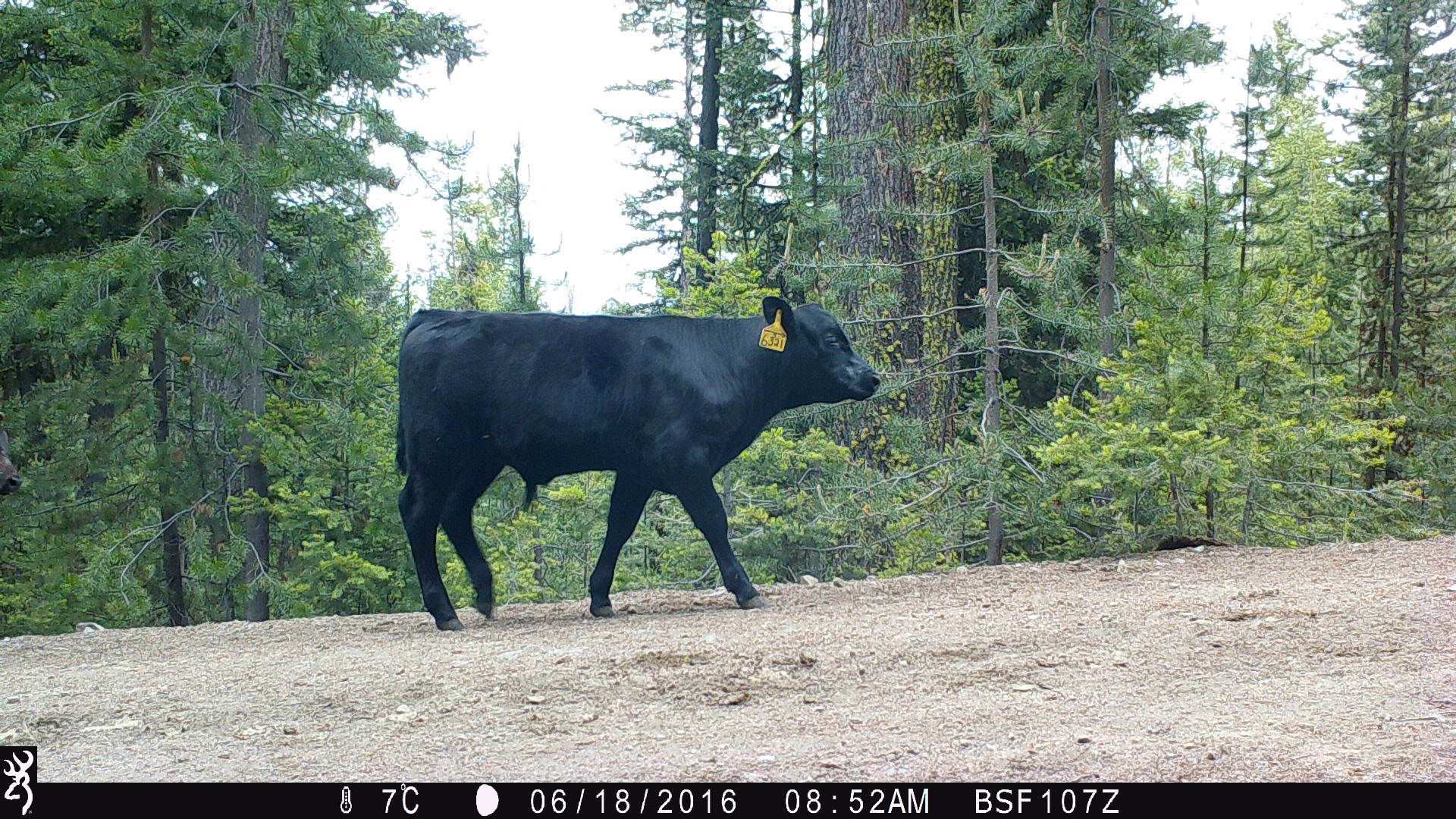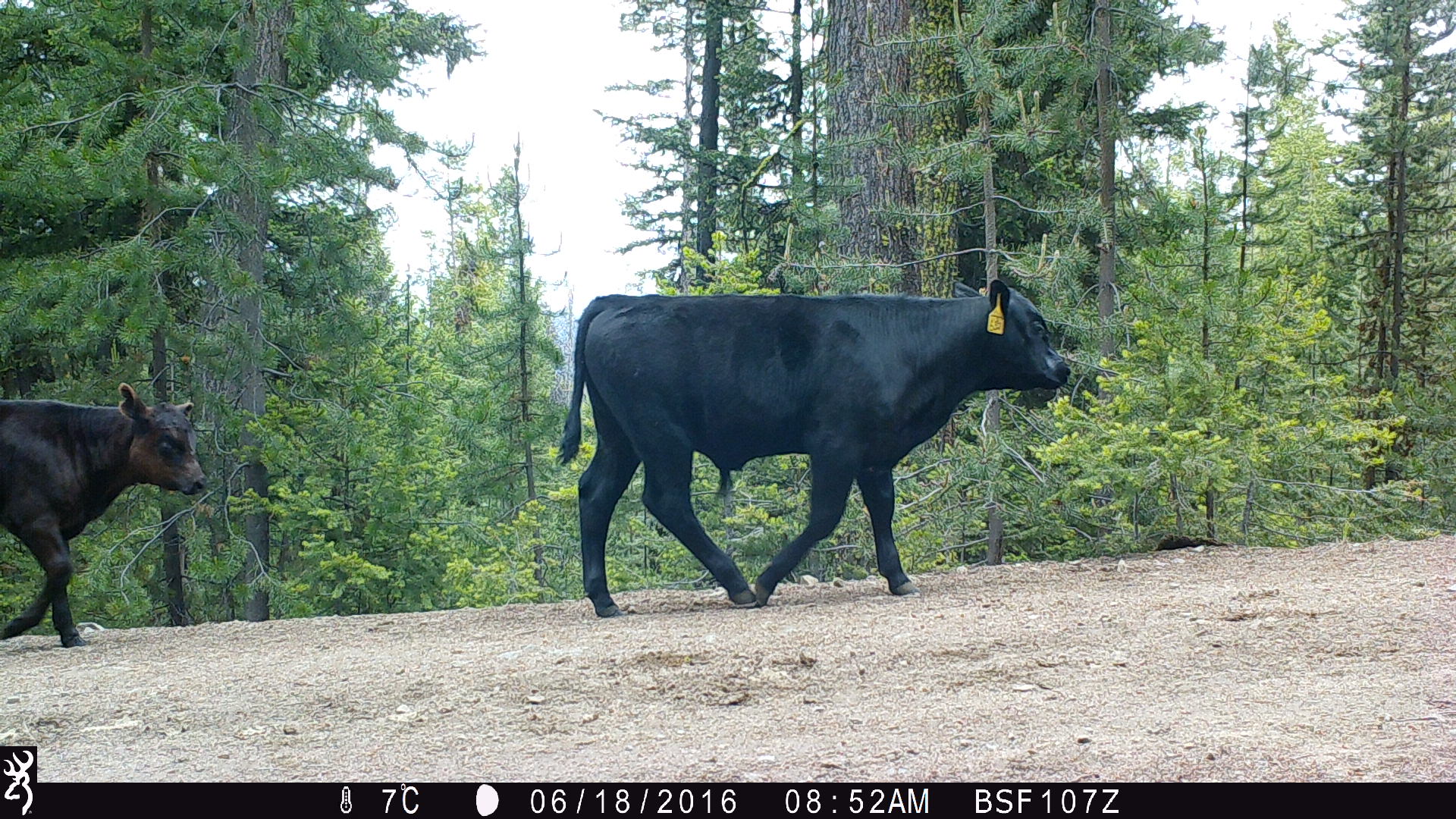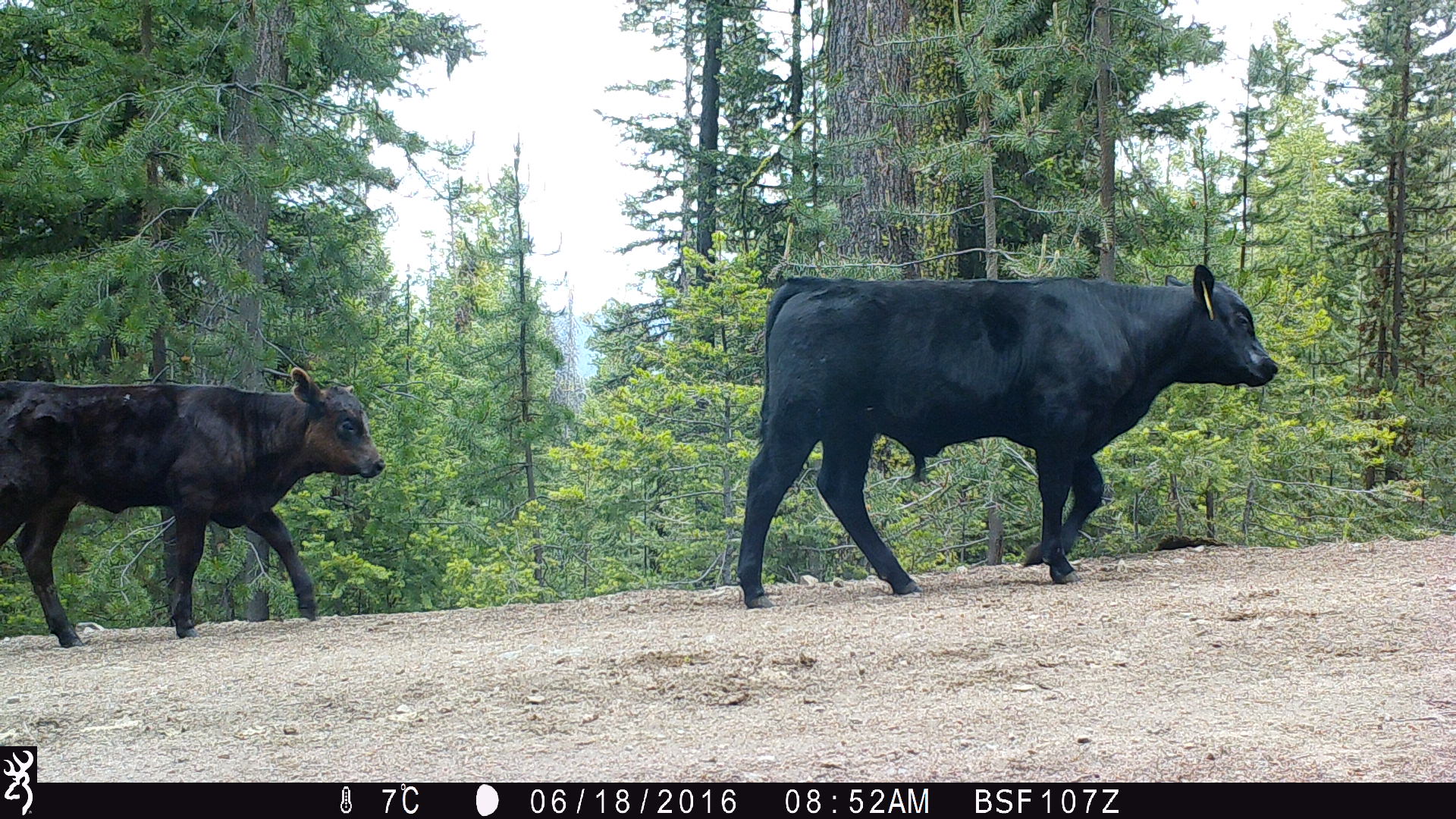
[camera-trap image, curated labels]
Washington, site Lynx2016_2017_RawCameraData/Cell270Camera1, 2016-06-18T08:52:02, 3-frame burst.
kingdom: Animalia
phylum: Chordata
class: Mammalia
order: Artiodactyla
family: Bovidae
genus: Bos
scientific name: Bos taurus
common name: domestic cattle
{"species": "domestic cattle (Bos taurus)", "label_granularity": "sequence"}